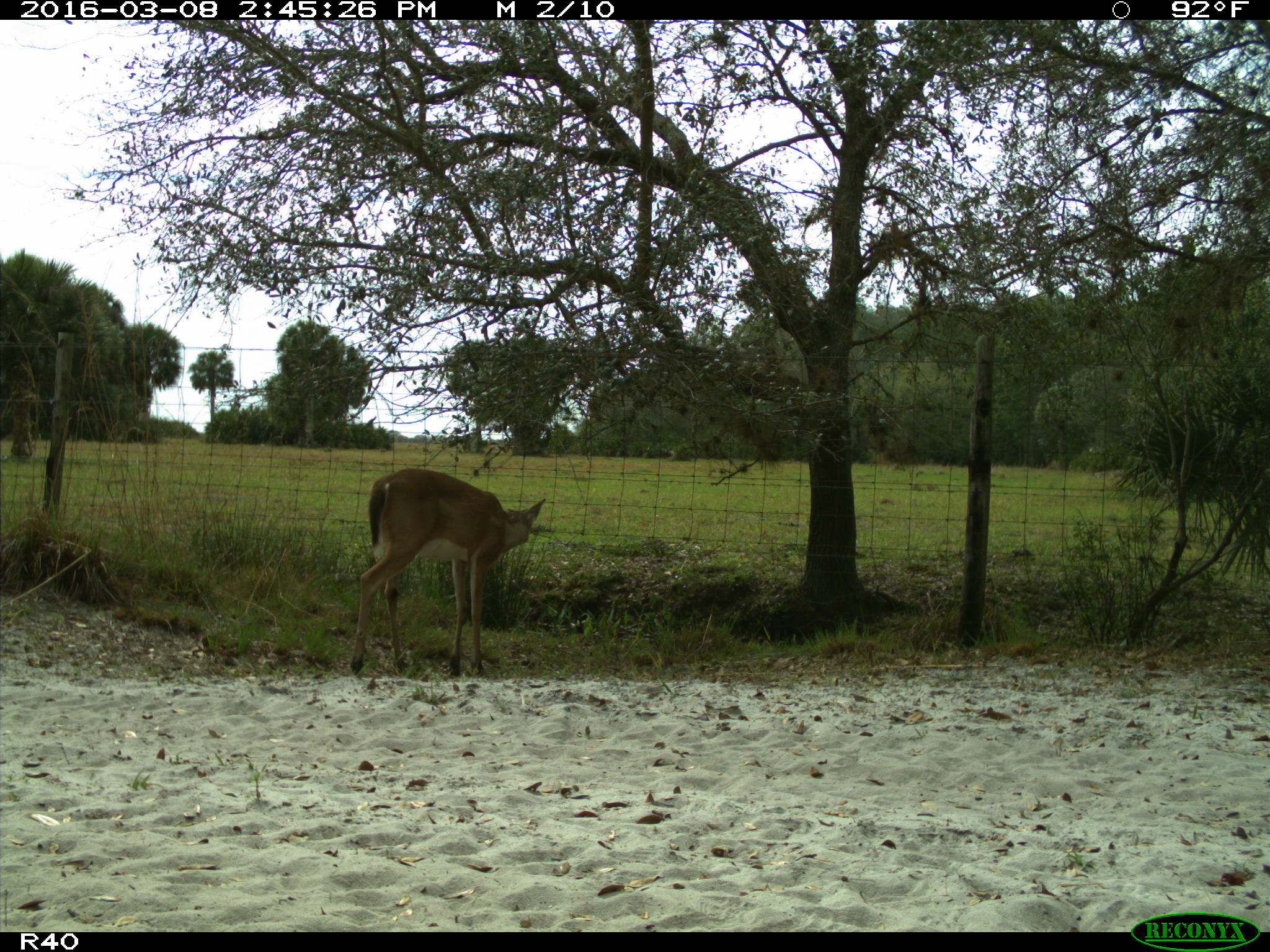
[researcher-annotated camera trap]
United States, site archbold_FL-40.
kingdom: Animalia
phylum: Chordata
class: Mammalia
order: Artiodactyla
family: Cervidae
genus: Odocoileus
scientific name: Odocoileus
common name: deer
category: unidentified deer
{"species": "unidentified deer (deer) (Odocoileus)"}